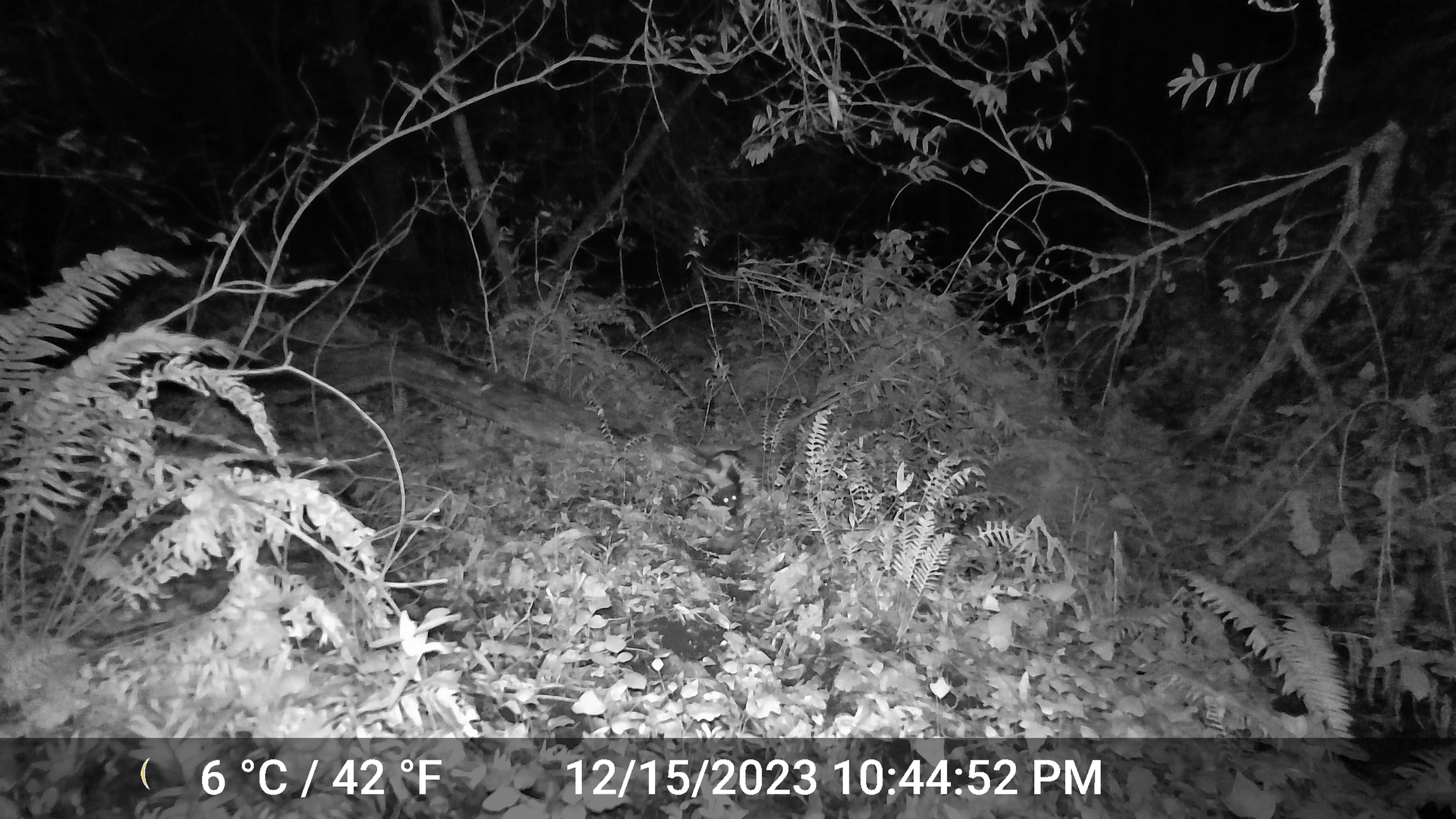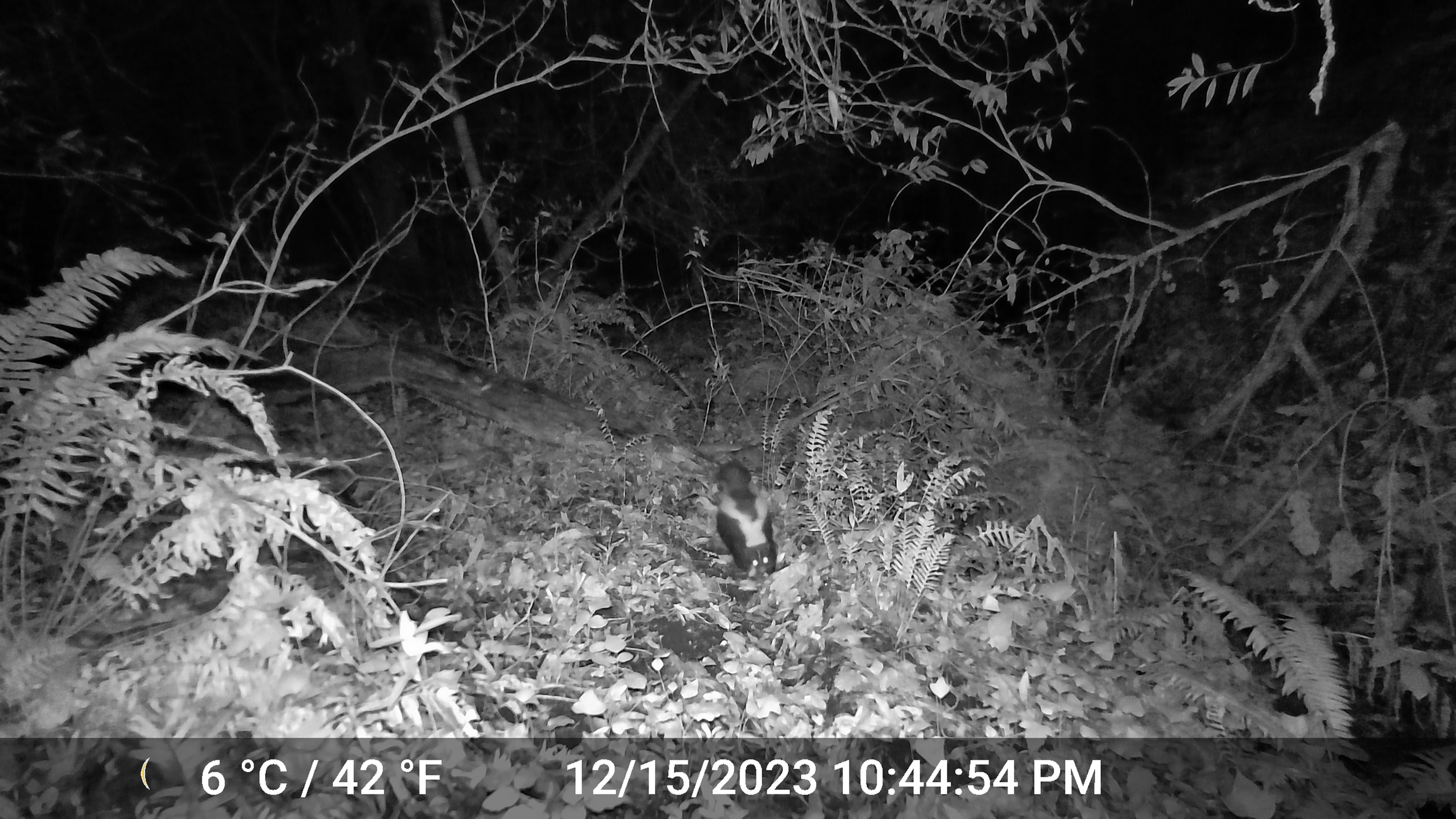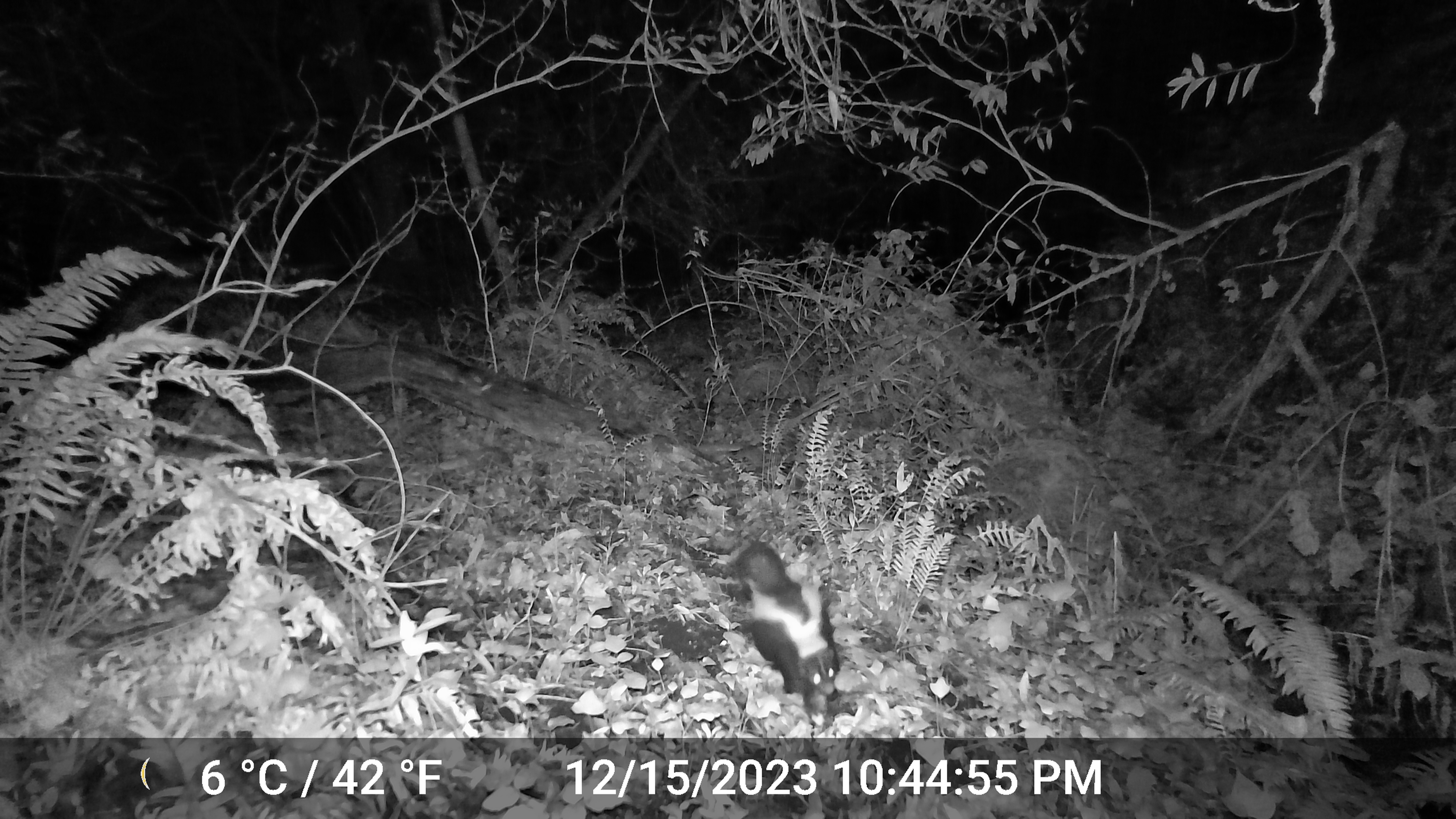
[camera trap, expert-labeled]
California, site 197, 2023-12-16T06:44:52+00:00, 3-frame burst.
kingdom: Animalia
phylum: Chordata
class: Mammalia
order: Carnivora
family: Mephitidae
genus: Mephitis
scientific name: Mephitis mephitis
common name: striped skunk